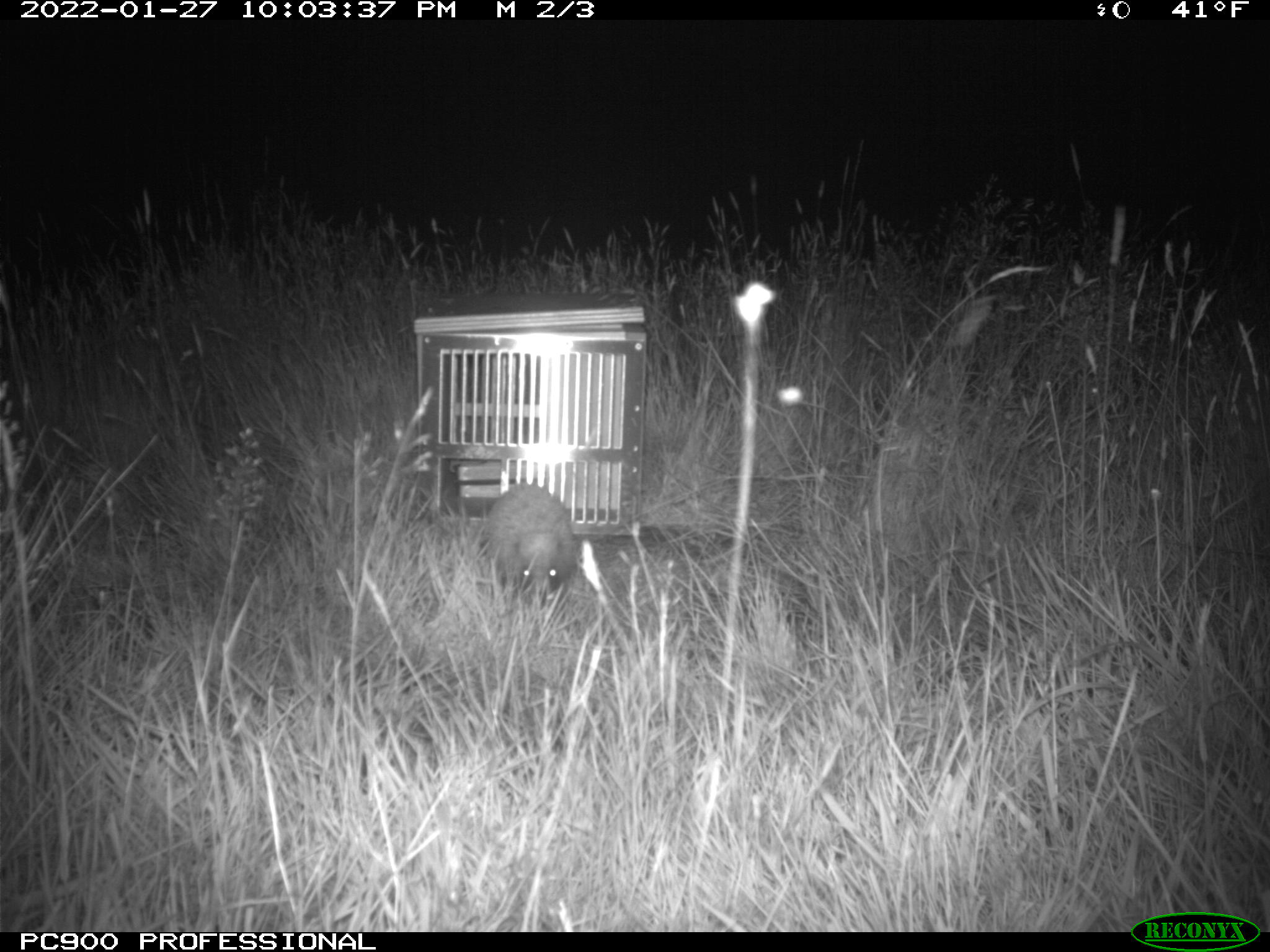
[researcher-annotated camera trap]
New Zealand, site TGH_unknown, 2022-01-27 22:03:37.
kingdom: Animalia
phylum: Chordata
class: Mammalia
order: Eulipotyphla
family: Erinaceidae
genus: Erinaceus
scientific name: Erinaceus europaeus europaeus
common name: european hedgehog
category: hedgehog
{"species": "hedgehog (european hedgehog) (Erinaceus europaeus europaeus)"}